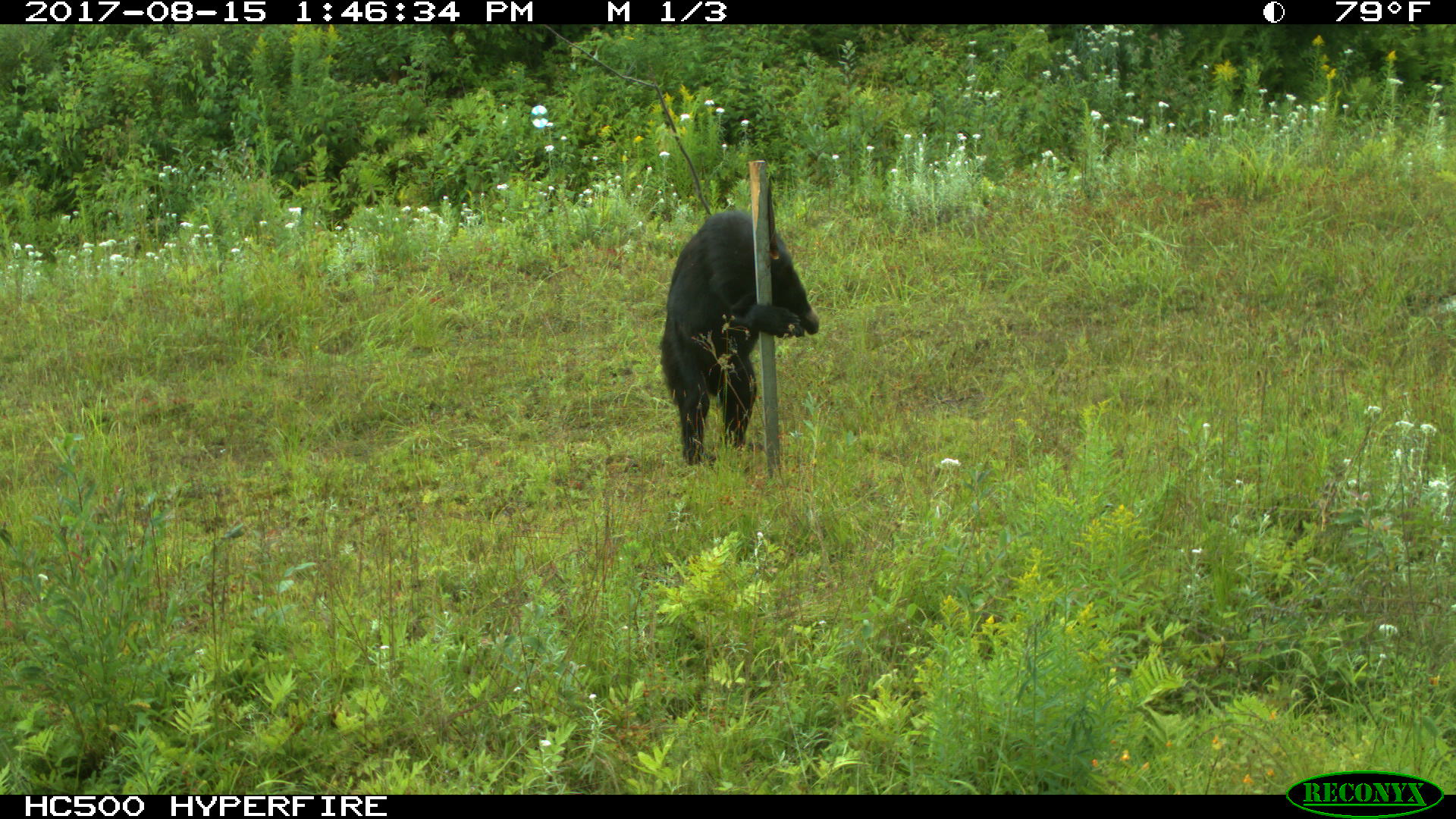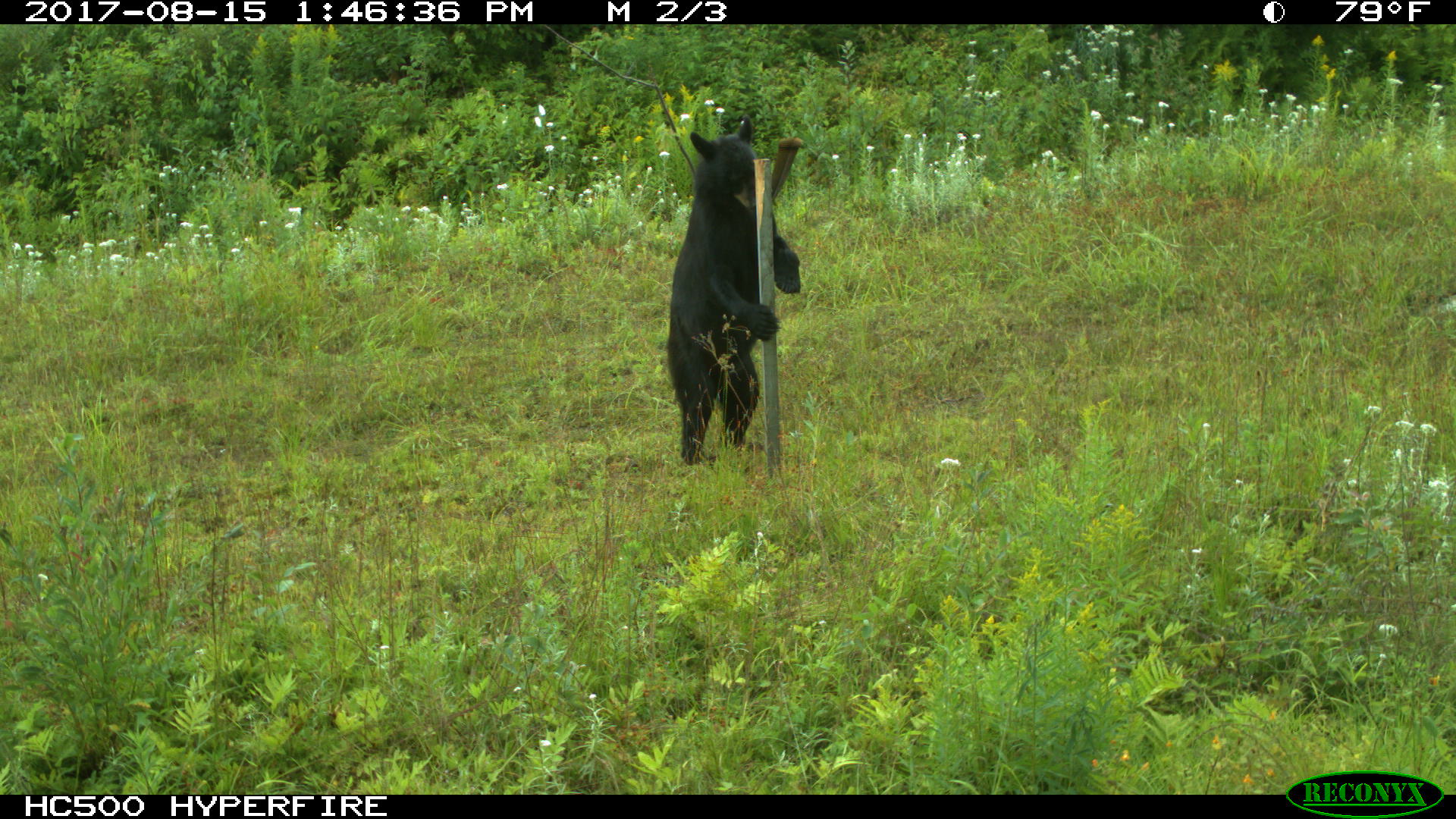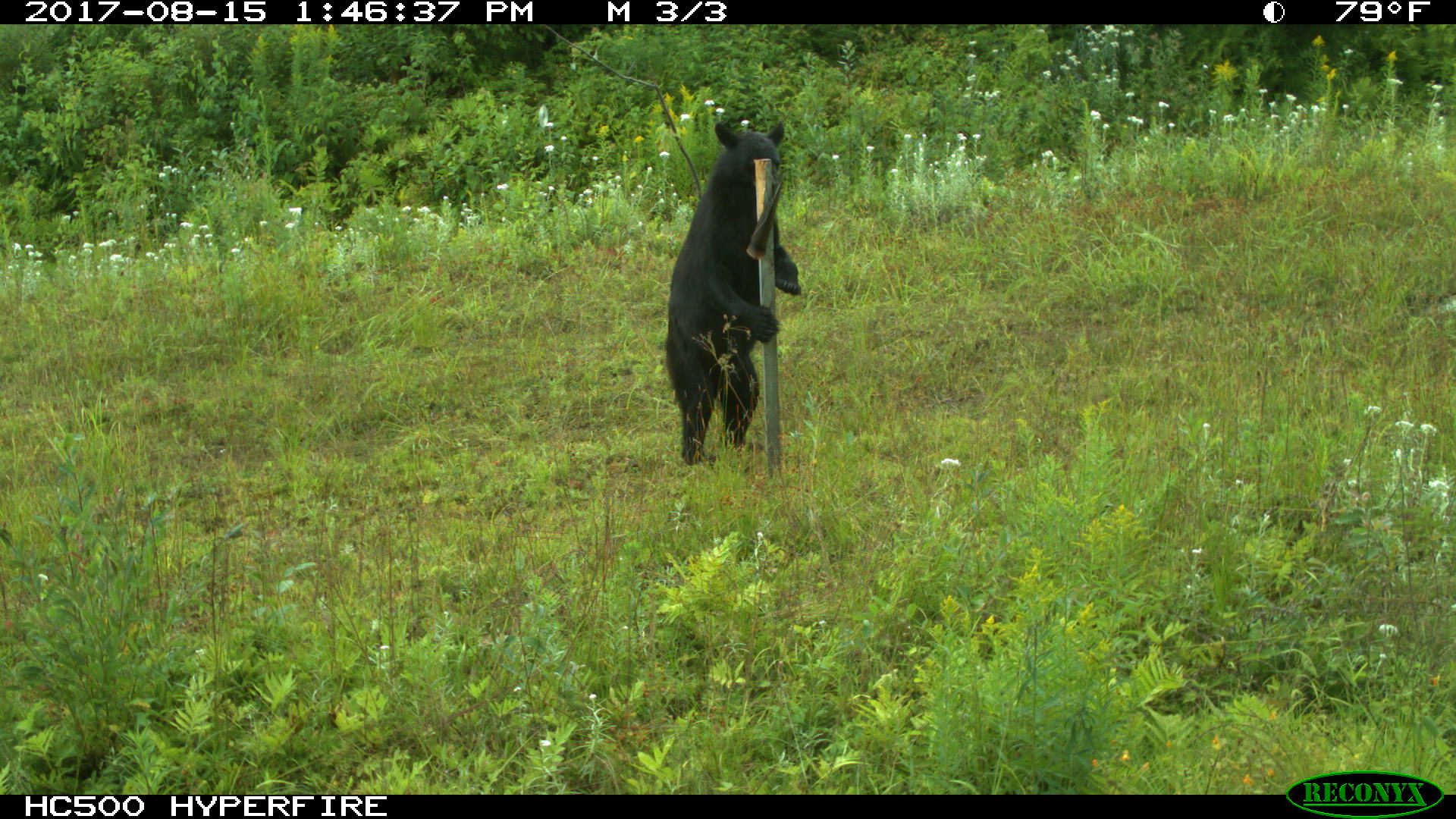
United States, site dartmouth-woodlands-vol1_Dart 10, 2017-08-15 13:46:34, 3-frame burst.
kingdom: Animalia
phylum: Chordata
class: Mammalia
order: Carnivora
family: Ursidae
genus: Ursus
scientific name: Ursus americanus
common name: black bear